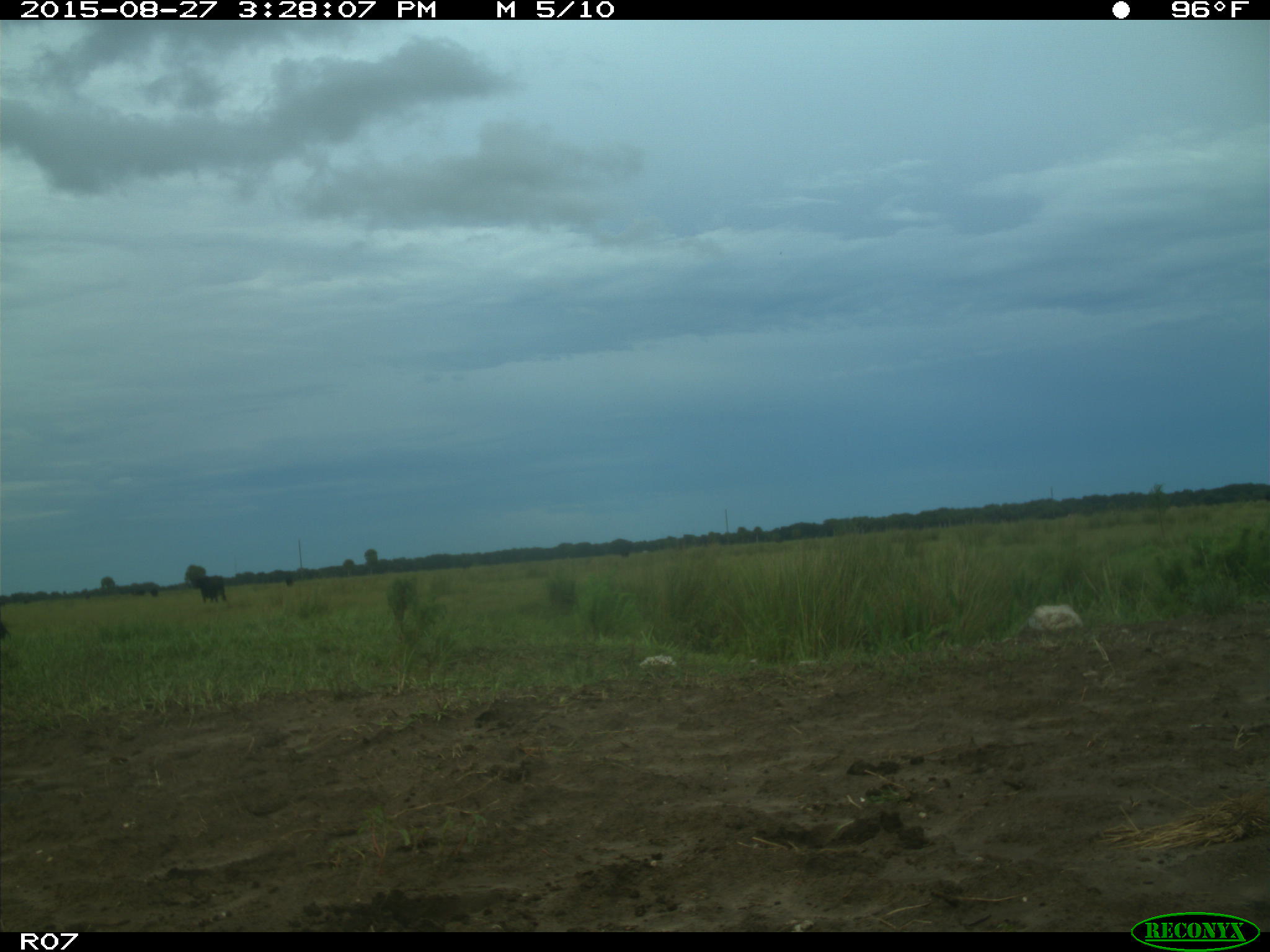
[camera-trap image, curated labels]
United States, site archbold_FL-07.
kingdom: Animalia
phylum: Chordata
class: Mammalia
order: Artiodactyla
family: Bovidae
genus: Bos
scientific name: Bos taurus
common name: domestic cow